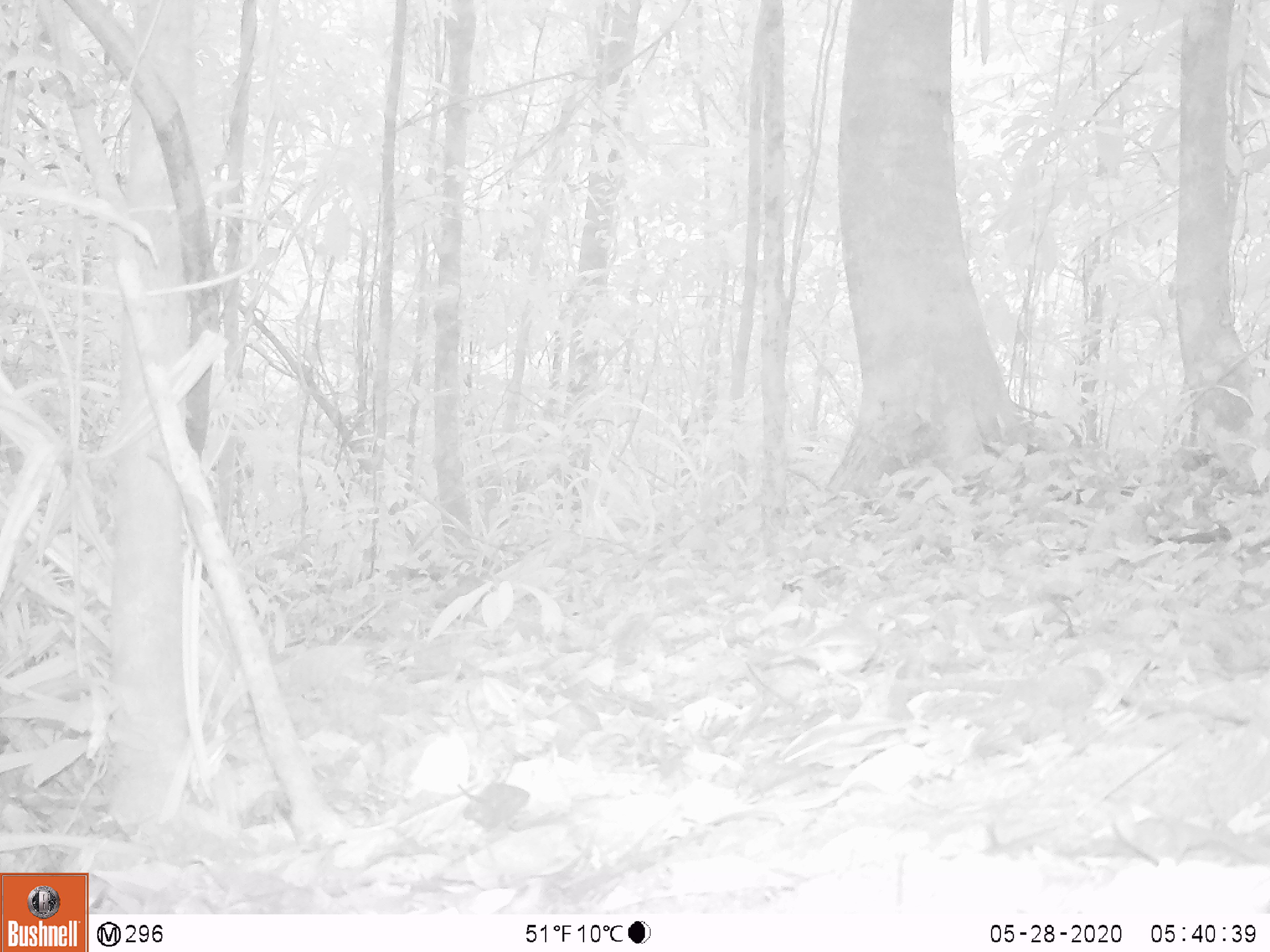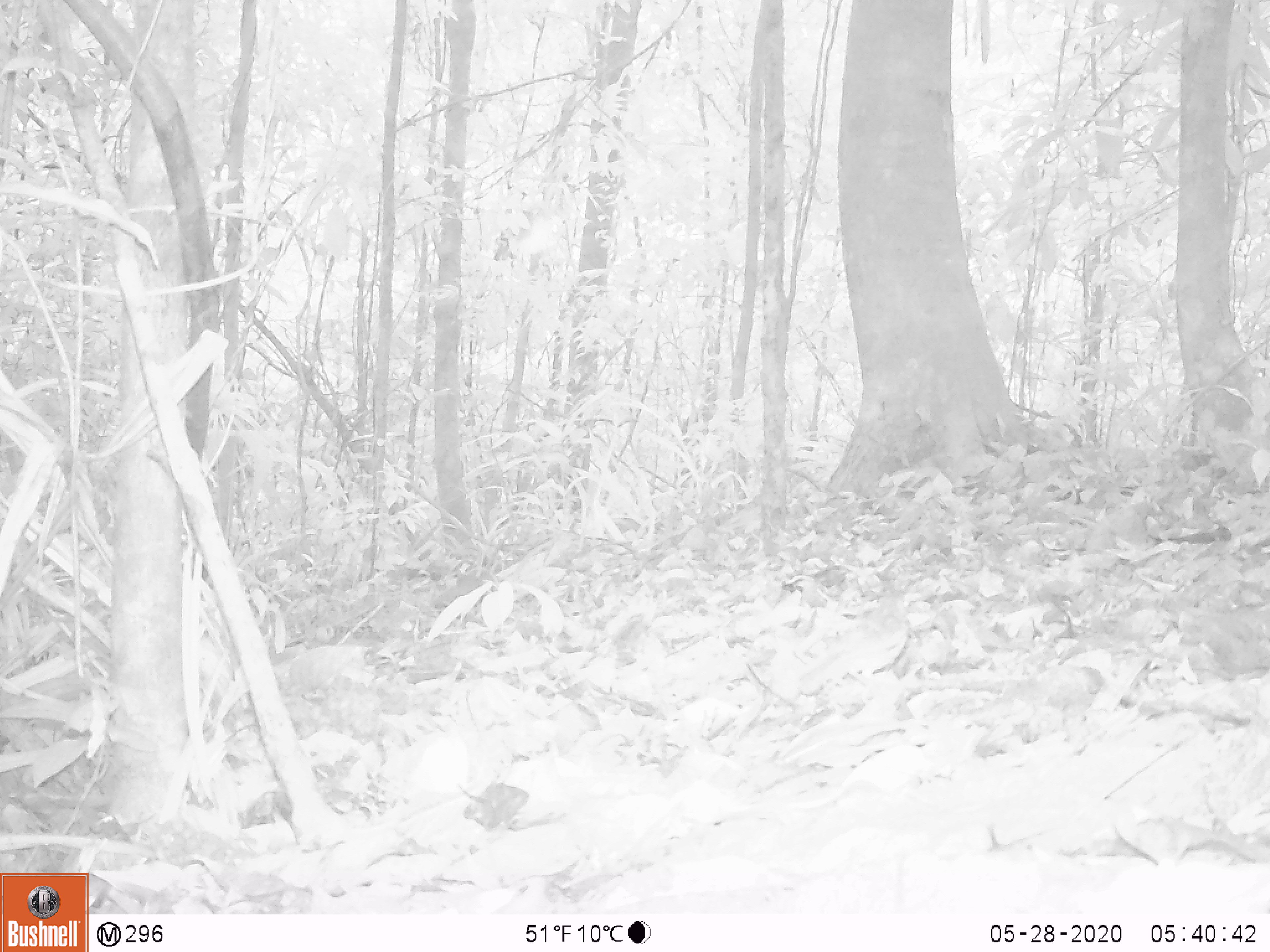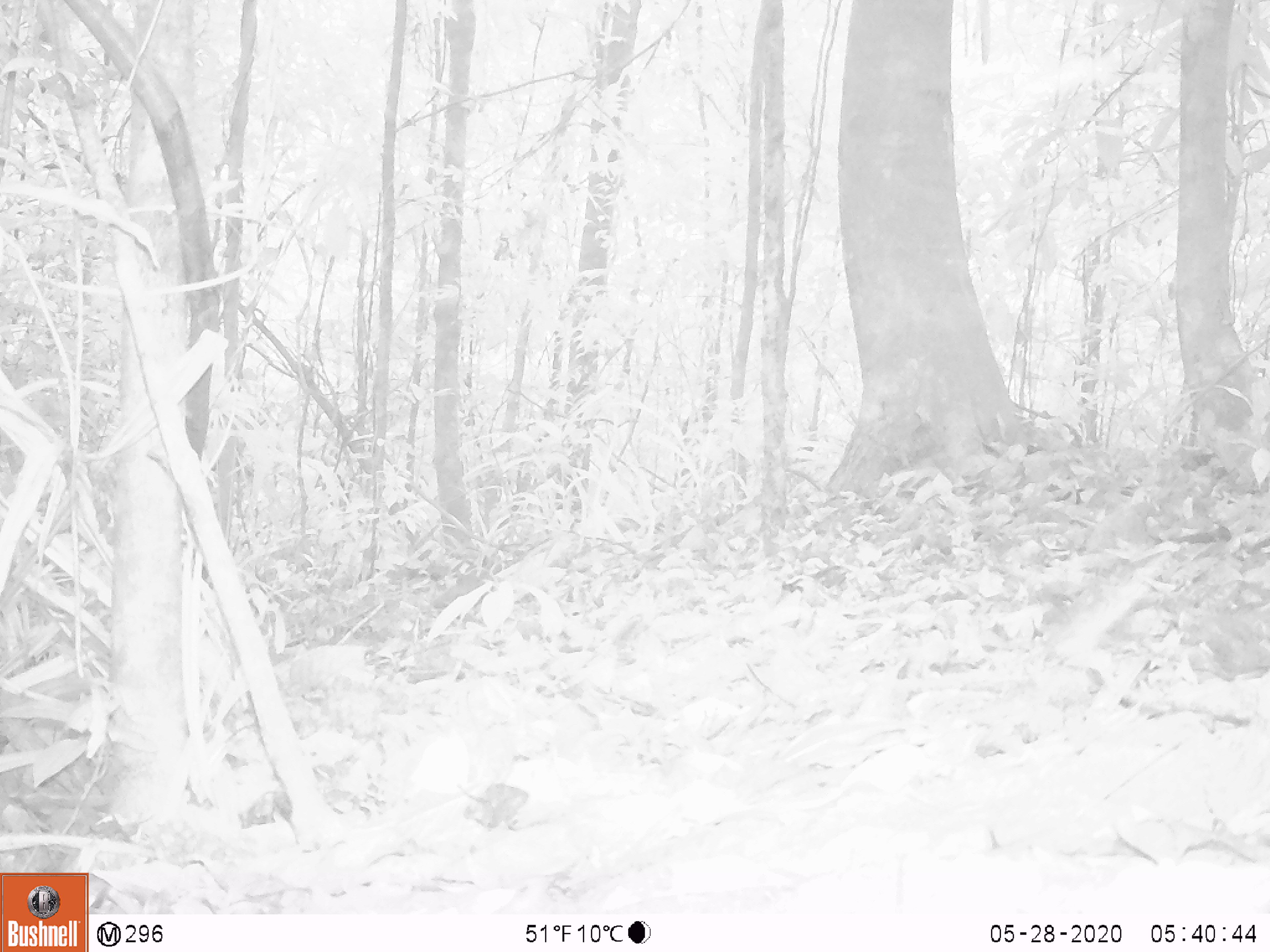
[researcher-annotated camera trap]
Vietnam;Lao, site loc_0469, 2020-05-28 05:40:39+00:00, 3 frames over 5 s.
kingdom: Animalia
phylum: Chordata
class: Aves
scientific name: Aves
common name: bird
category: unidentified bird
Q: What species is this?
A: Unidentified bird (bird) (Aves).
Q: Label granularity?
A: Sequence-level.